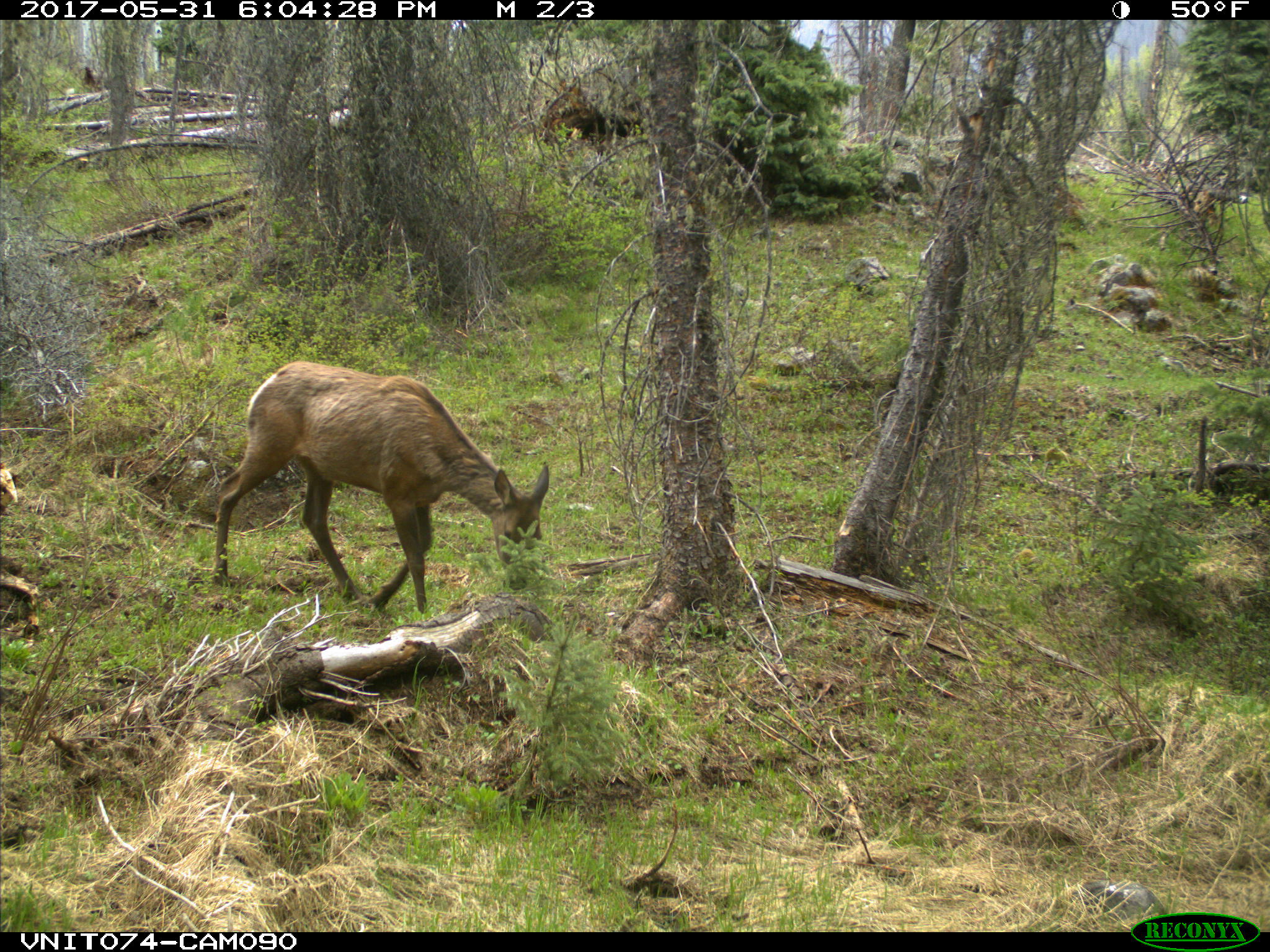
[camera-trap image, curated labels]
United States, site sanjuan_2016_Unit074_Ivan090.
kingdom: Animalia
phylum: Chordata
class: Mammalia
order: Artiodactyla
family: Cervidae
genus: Cervus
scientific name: Cervus elaphus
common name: red deer